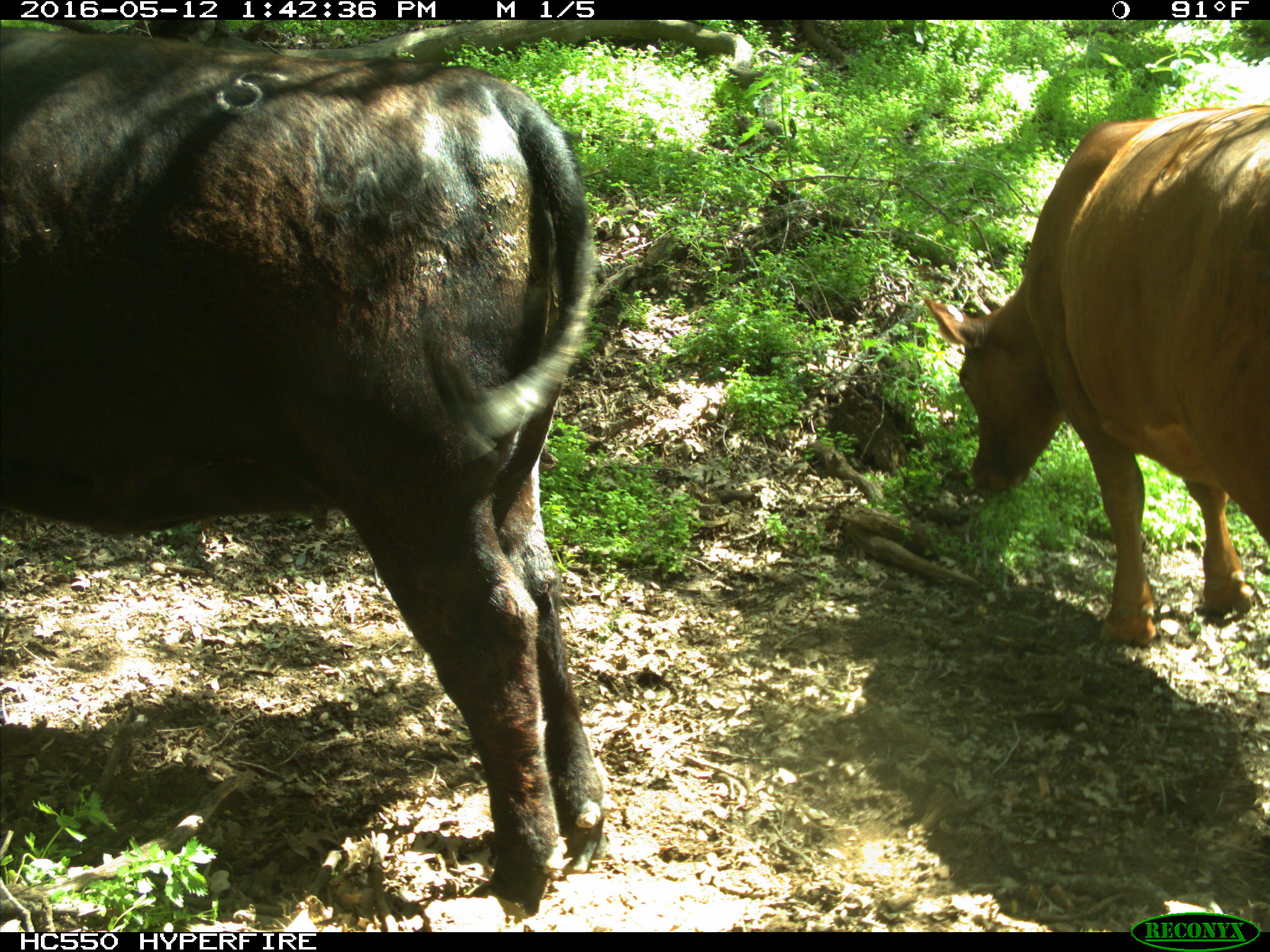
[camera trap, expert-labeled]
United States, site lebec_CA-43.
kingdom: Animalia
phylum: Chordata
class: Mammalia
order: Artiodactyla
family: Bovidae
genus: Bos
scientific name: Bos taurus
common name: domestic cow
Bos taurus (domestic cow).